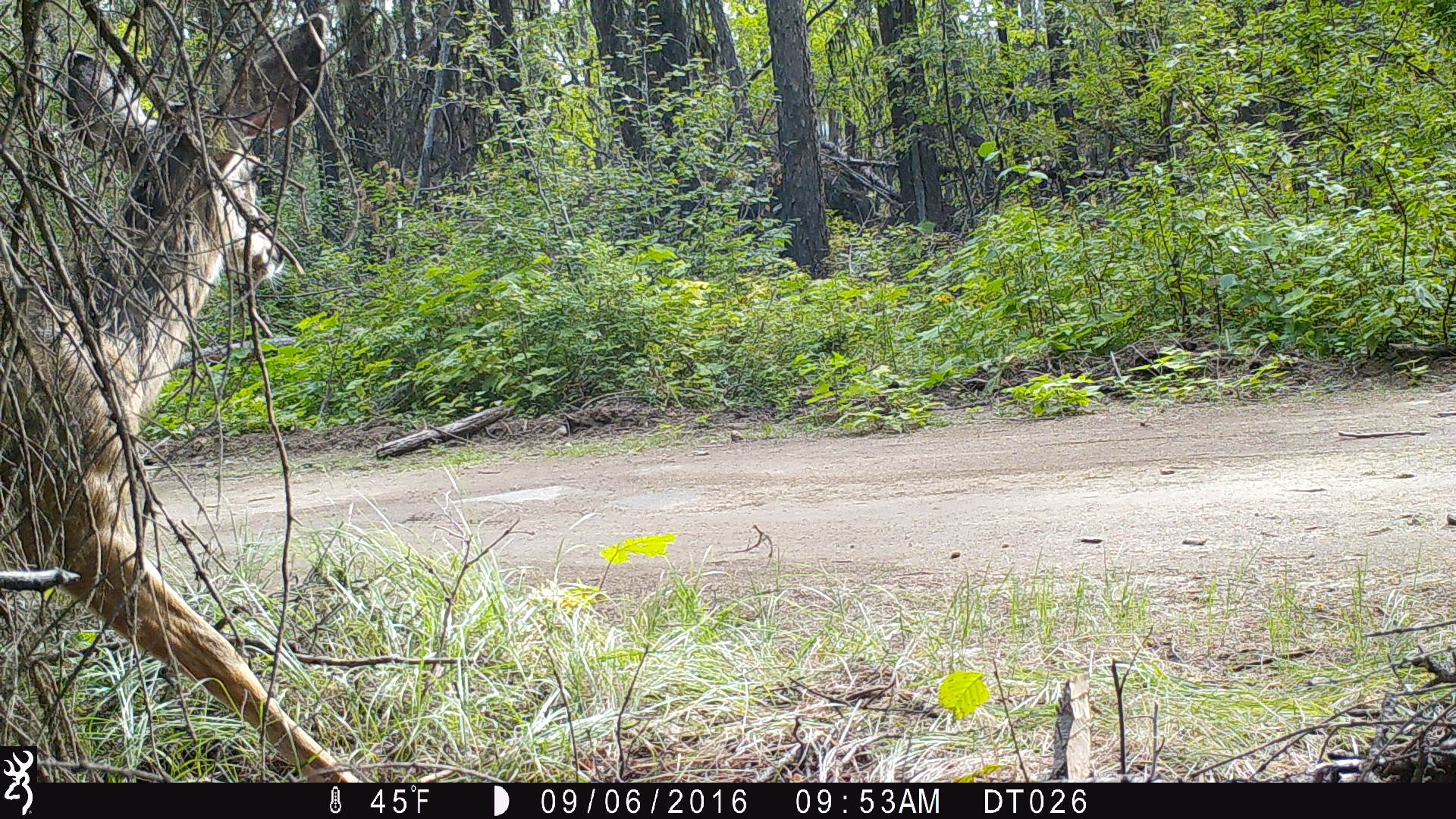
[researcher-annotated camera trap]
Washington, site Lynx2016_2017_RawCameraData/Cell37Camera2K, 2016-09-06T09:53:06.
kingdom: Animalia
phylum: Chordata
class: Mammalia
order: Artiodactyla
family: Cervidae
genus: Odocoileus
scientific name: Odocoileus hemionus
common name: mule deer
Odocoileus hemionus (mule deer). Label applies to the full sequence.